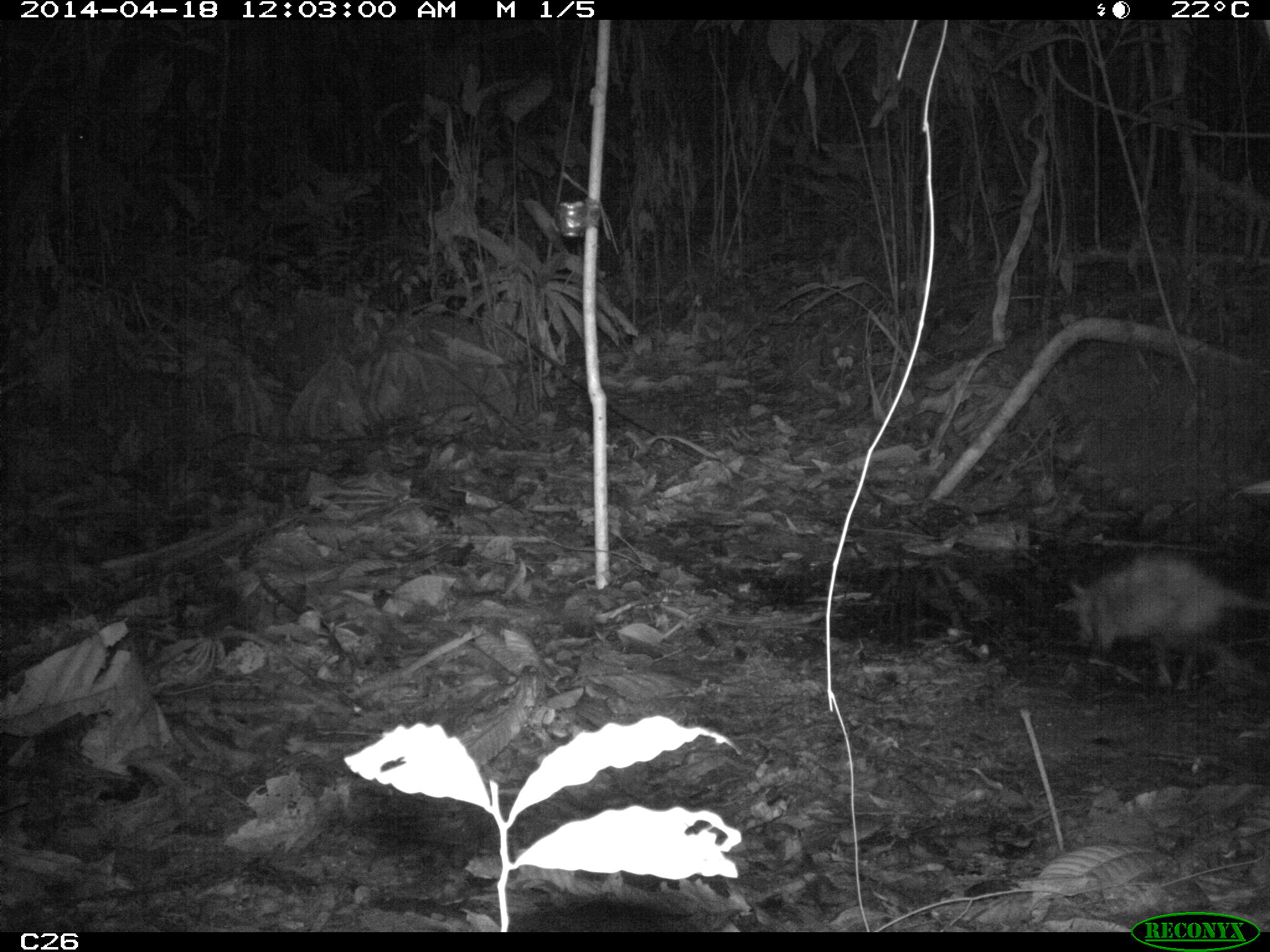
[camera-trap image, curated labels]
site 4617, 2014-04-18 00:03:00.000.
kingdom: Animalia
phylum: Chordata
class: Mammalia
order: Didelphimorphia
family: Didelphidae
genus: Didelphis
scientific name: Didelphis marsupialis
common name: southern opossum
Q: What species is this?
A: Didelphis marsupialis (southern opossum).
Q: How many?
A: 1.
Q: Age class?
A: Adult.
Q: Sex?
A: Male.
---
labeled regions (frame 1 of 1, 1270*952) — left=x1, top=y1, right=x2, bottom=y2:
didelphis marsupialis: left=1056, top=553, right=1270, bottom=698